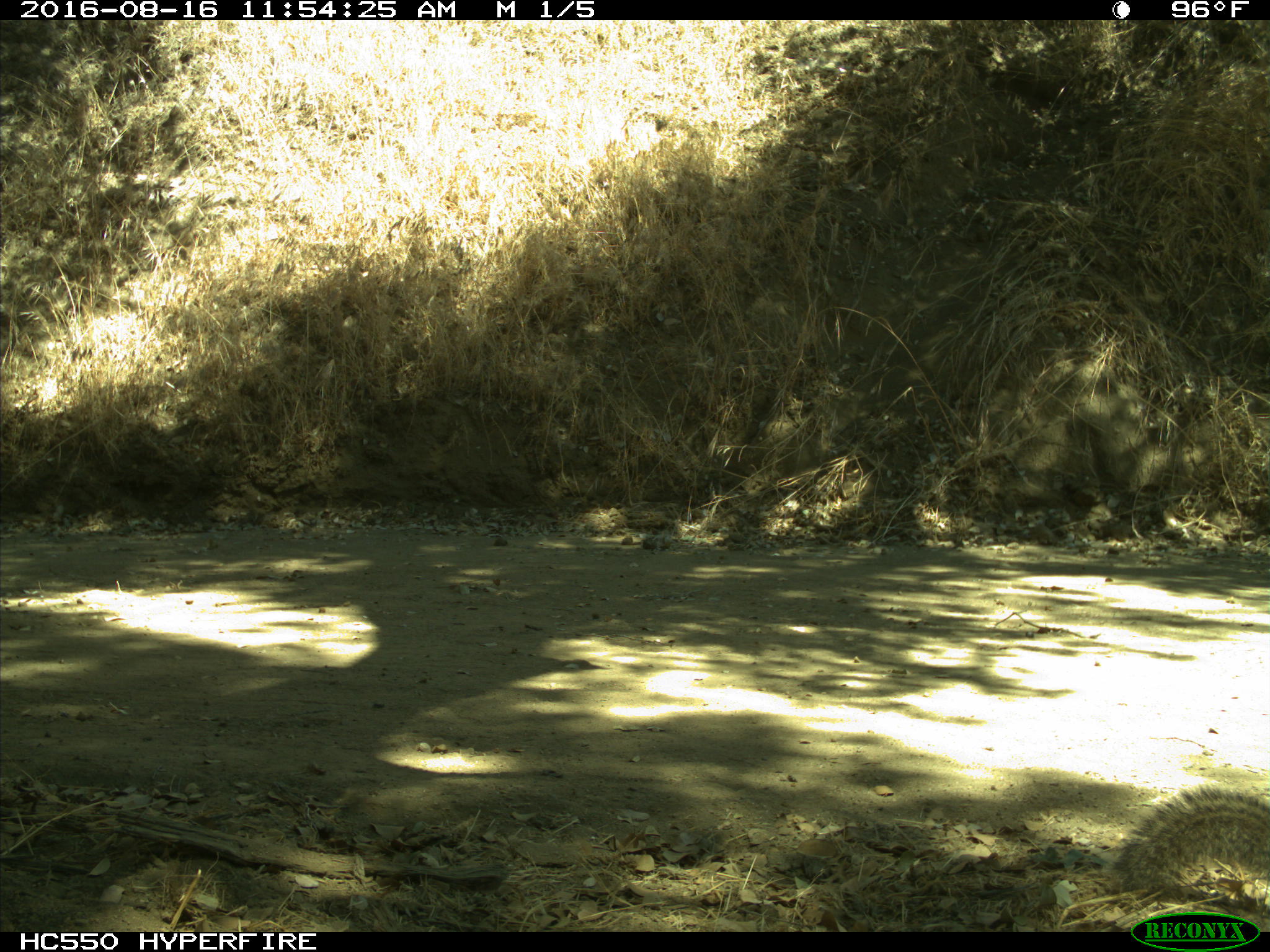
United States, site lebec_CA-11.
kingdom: Animalia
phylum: Chordata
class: Mammalia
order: Rodentia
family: Sciuridae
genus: Otospermophilus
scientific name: Otospermophilus beecheyi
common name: california ground squirrel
Otospermophilus beecheyi (california ground squirrel).